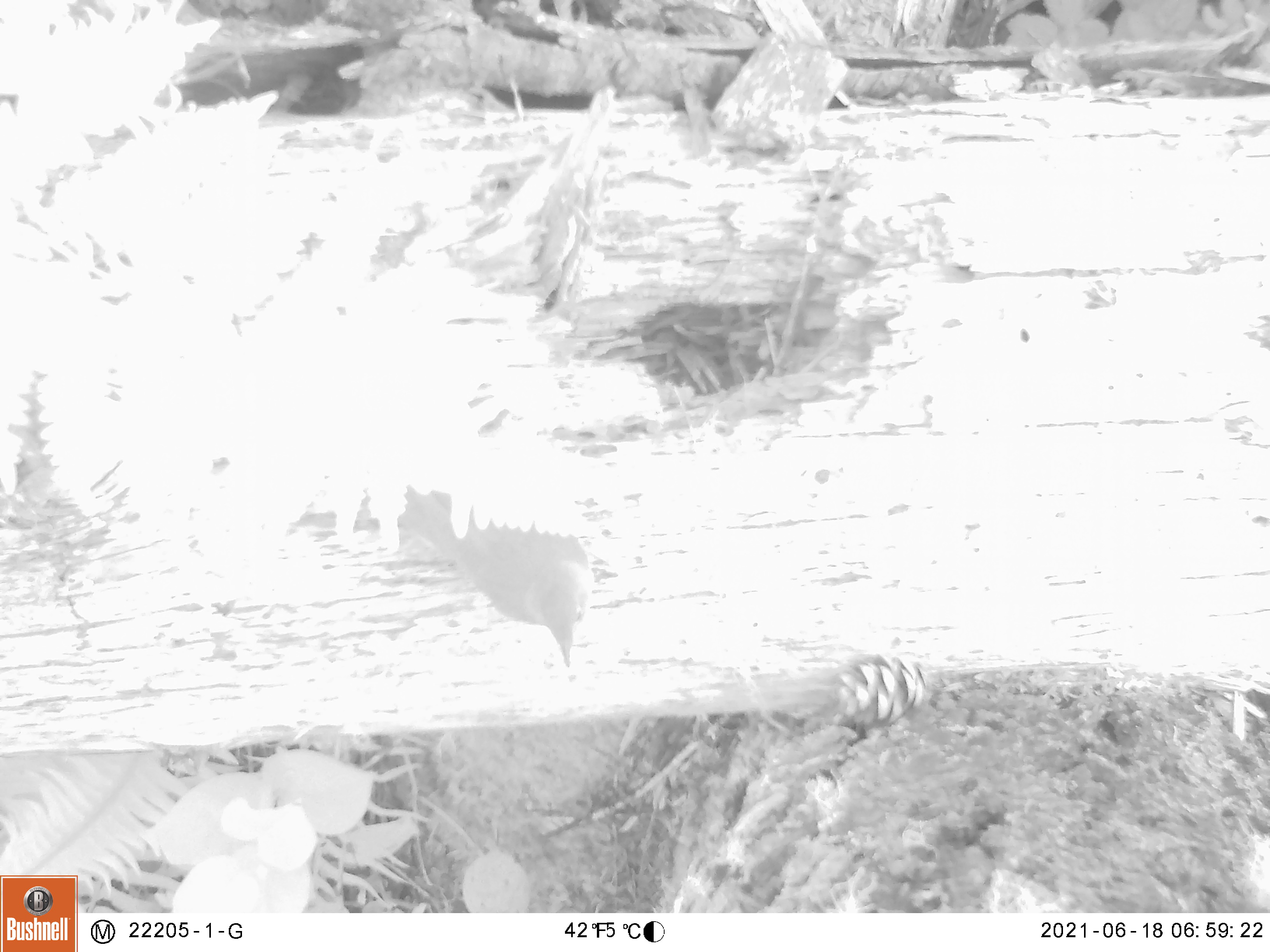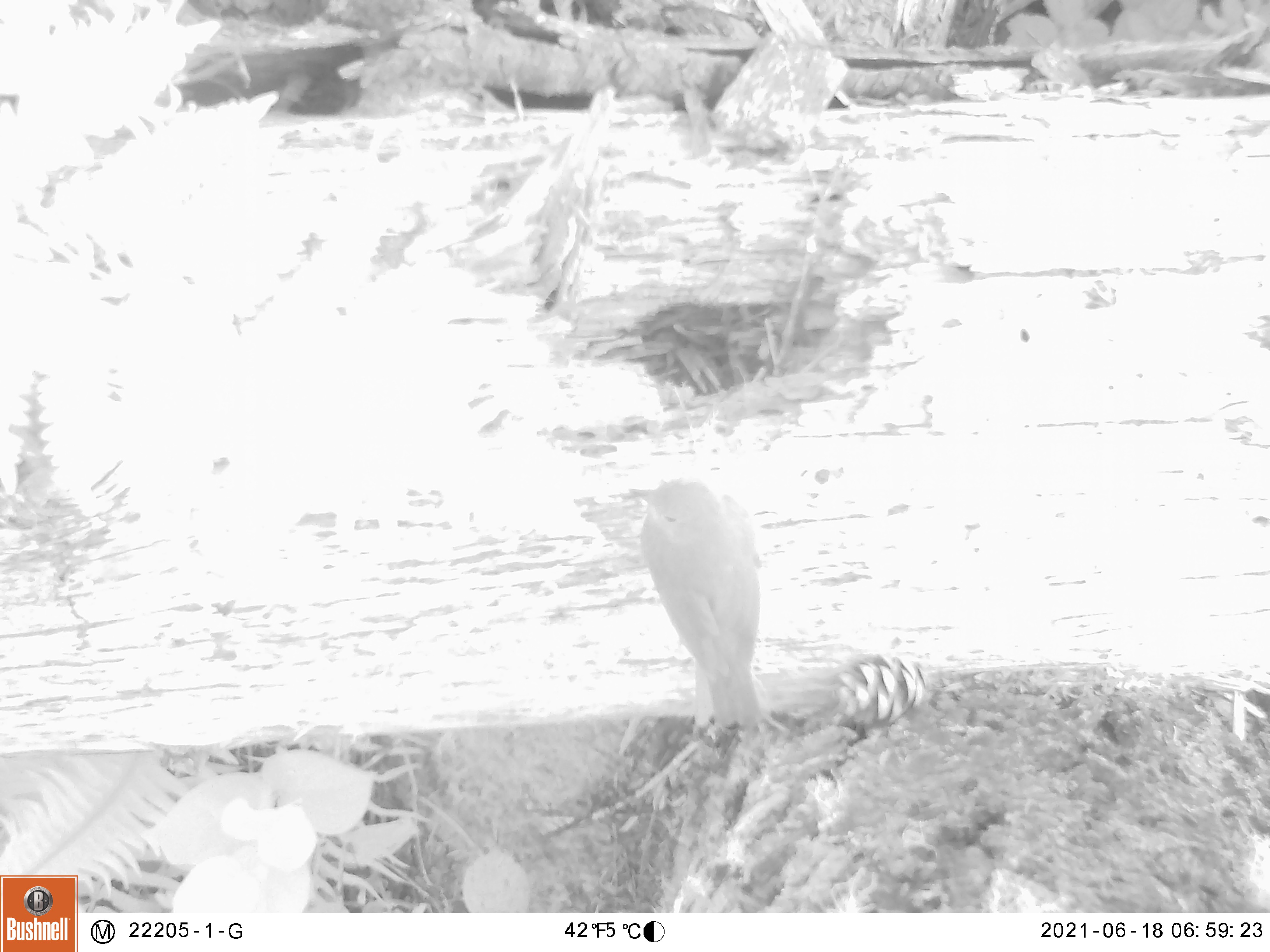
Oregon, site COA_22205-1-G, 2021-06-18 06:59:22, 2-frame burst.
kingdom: Animalia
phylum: Chordata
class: Aves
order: Passeriformes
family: Turdidae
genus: Catharus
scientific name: Catharus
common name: brown thrushes and nightingale-thrushes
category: catharus species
Catharus species (brown thrushes and nightingale-thrushes) (Catharus).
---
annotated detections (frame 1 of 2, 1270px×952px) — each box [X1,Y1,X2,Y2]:
catharus species: [327,427,612,689]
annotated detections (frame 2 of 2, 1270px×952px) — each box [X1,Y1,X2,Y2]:
catharus species: [605,450,813,760]